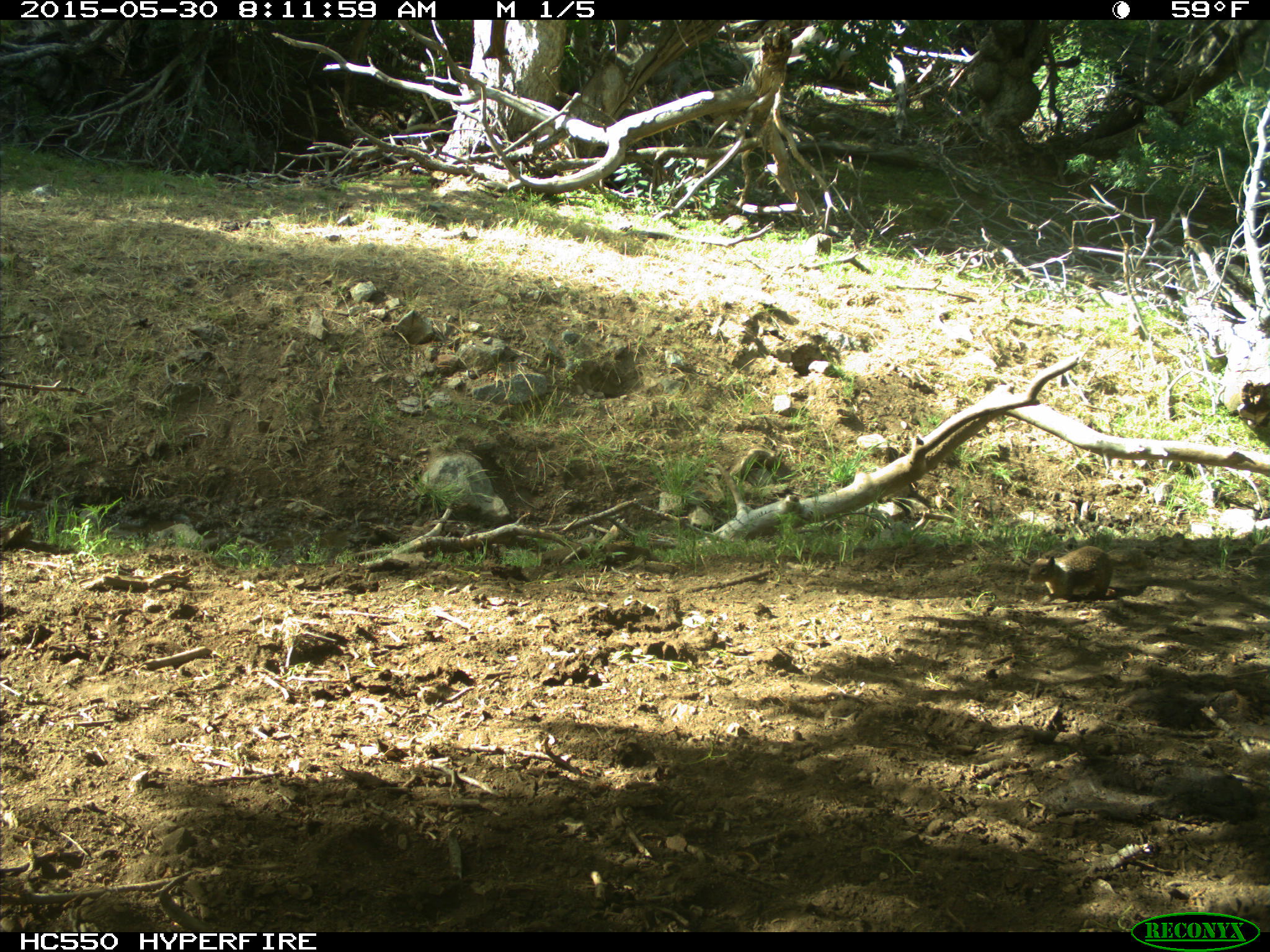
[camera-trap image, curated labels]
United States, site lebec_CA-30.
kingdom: Animalia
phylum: Chordata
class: Mammalia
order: Rodentia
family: Sciuridae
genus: Otospermophilus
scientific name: Otospermophilus beecheyi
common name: california ground squirrel